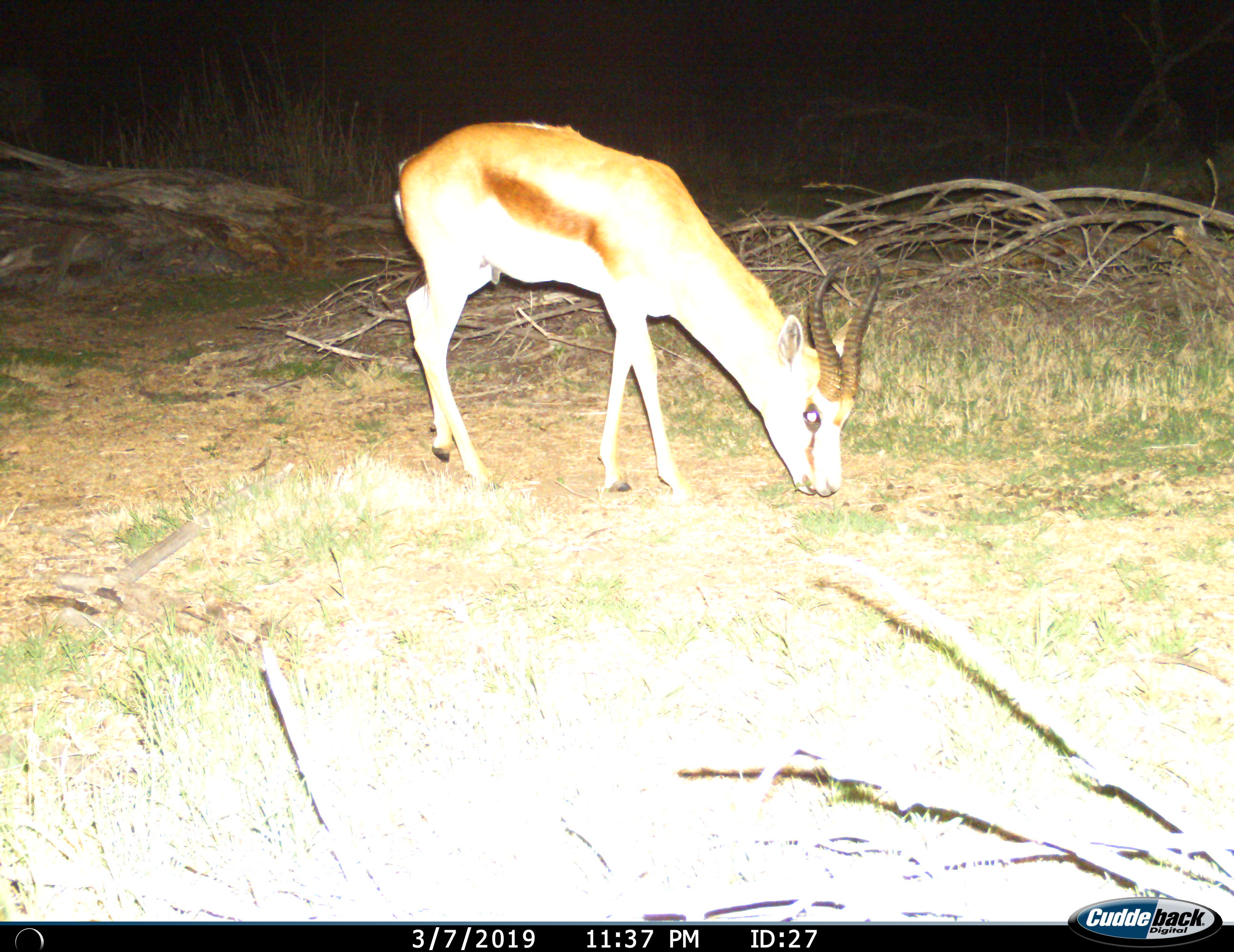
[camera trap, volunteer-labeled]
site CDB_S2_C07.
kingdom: Animalia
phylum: Chordata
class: Mammalia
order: Artiodactyla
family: Bovidae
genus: Antidorcas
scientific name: Antidorcas marsupialis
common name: springbok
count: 1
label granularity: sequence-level